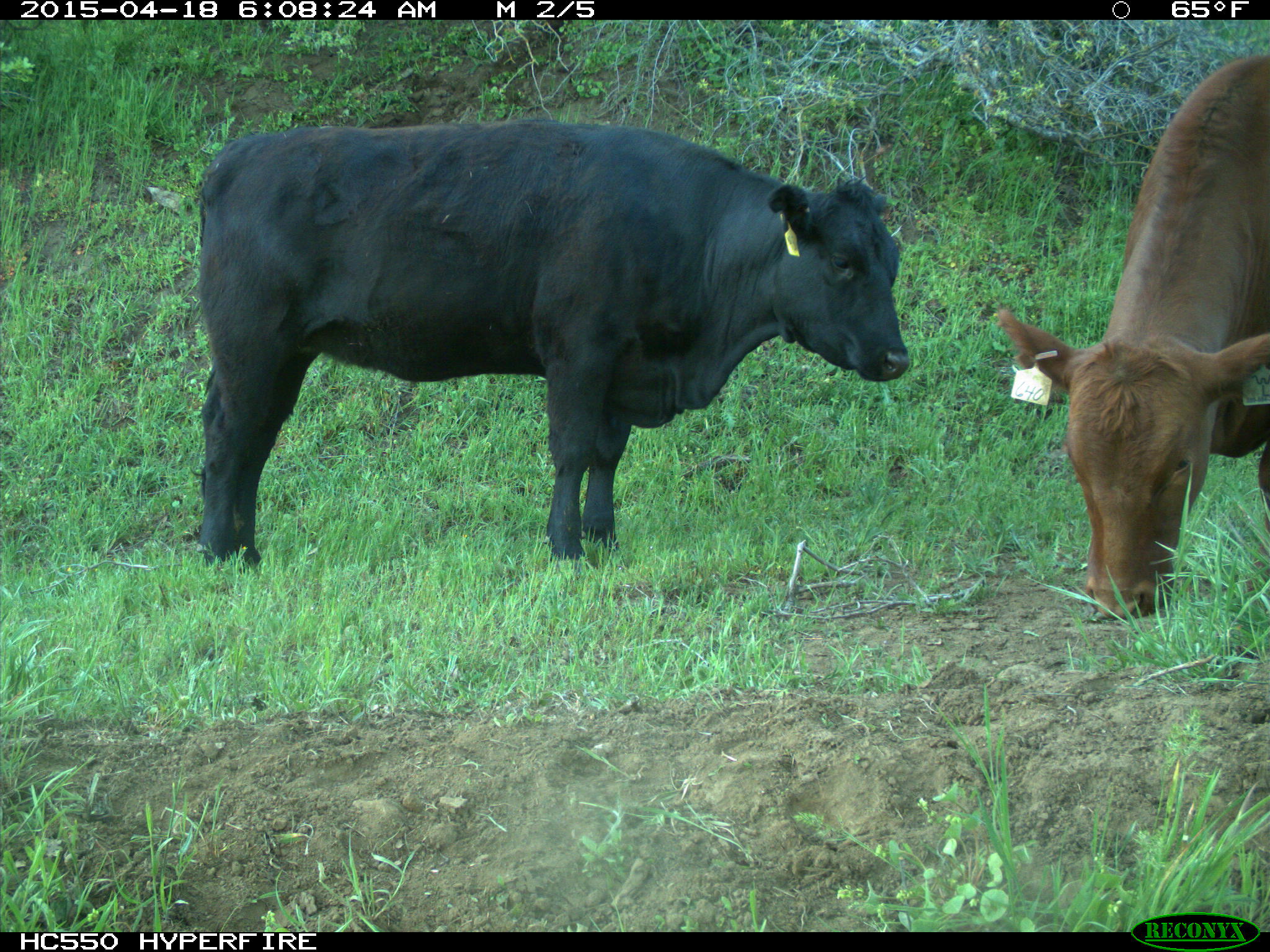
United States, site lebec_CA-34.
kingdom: Animalia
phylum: Chordata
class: Mammalia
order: Artiodactyla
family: Bovidae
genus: Bos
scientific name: Bos taurus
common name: domestic cow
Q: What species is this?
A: Bos taurus (domestic cow).